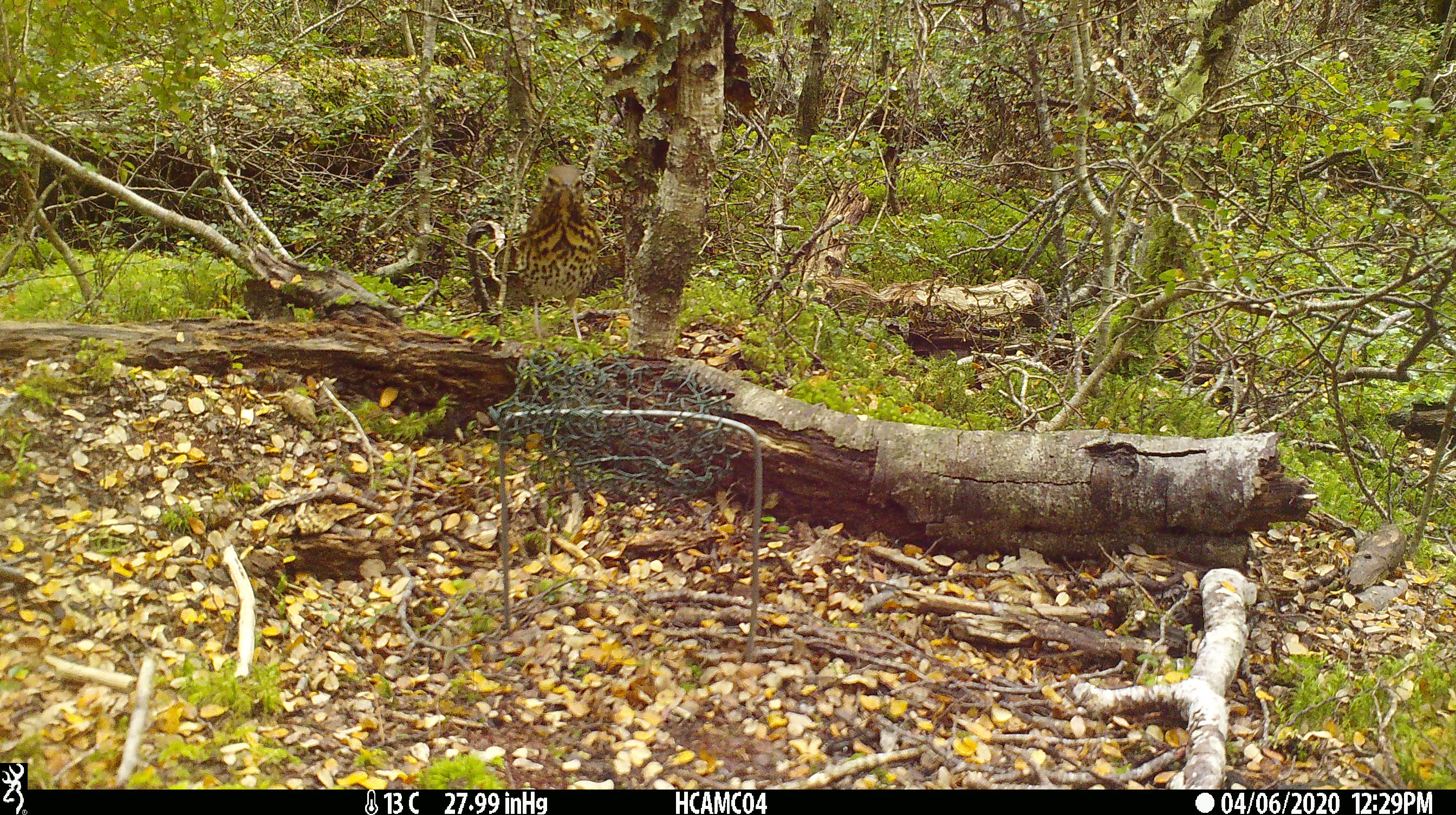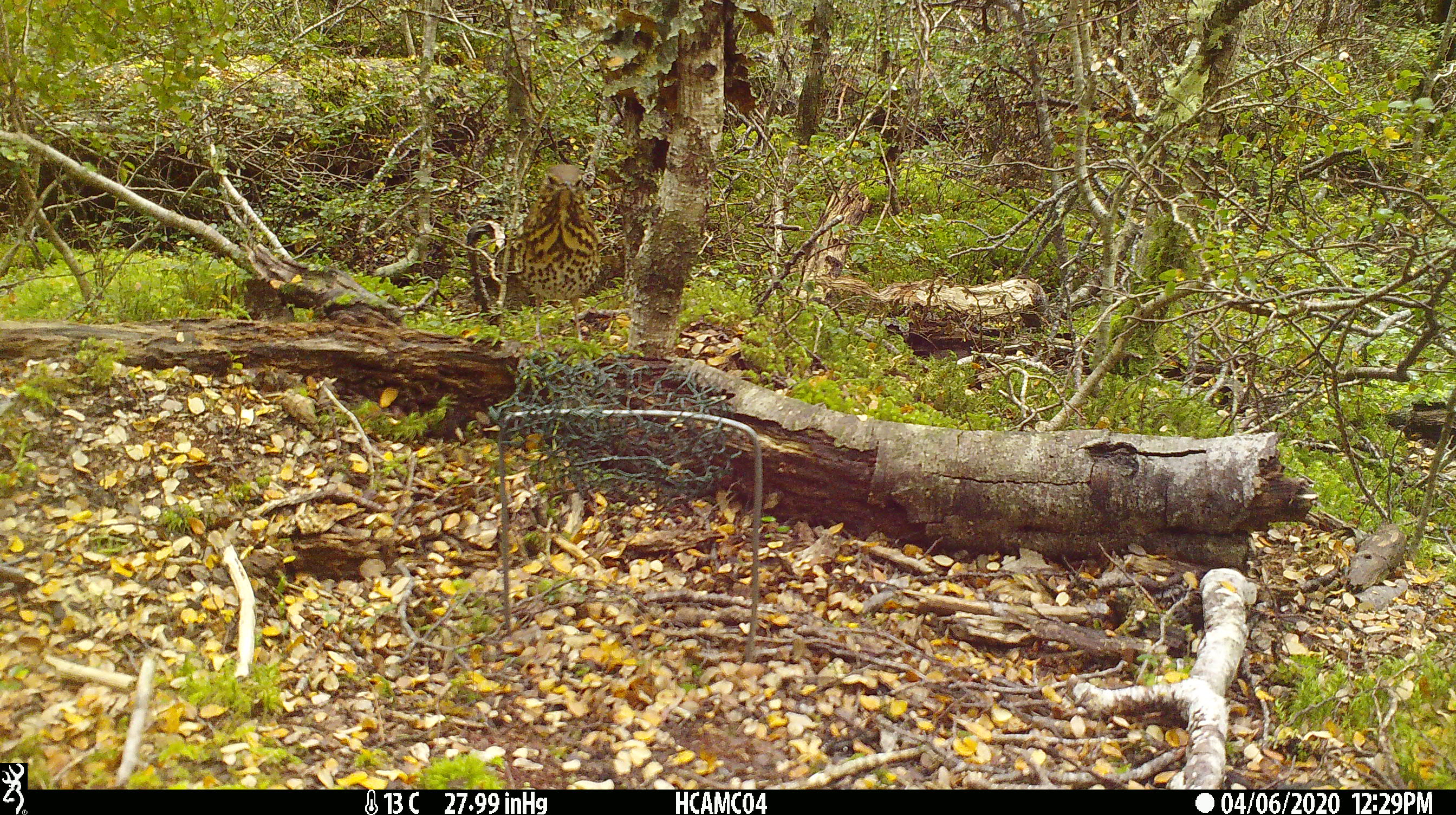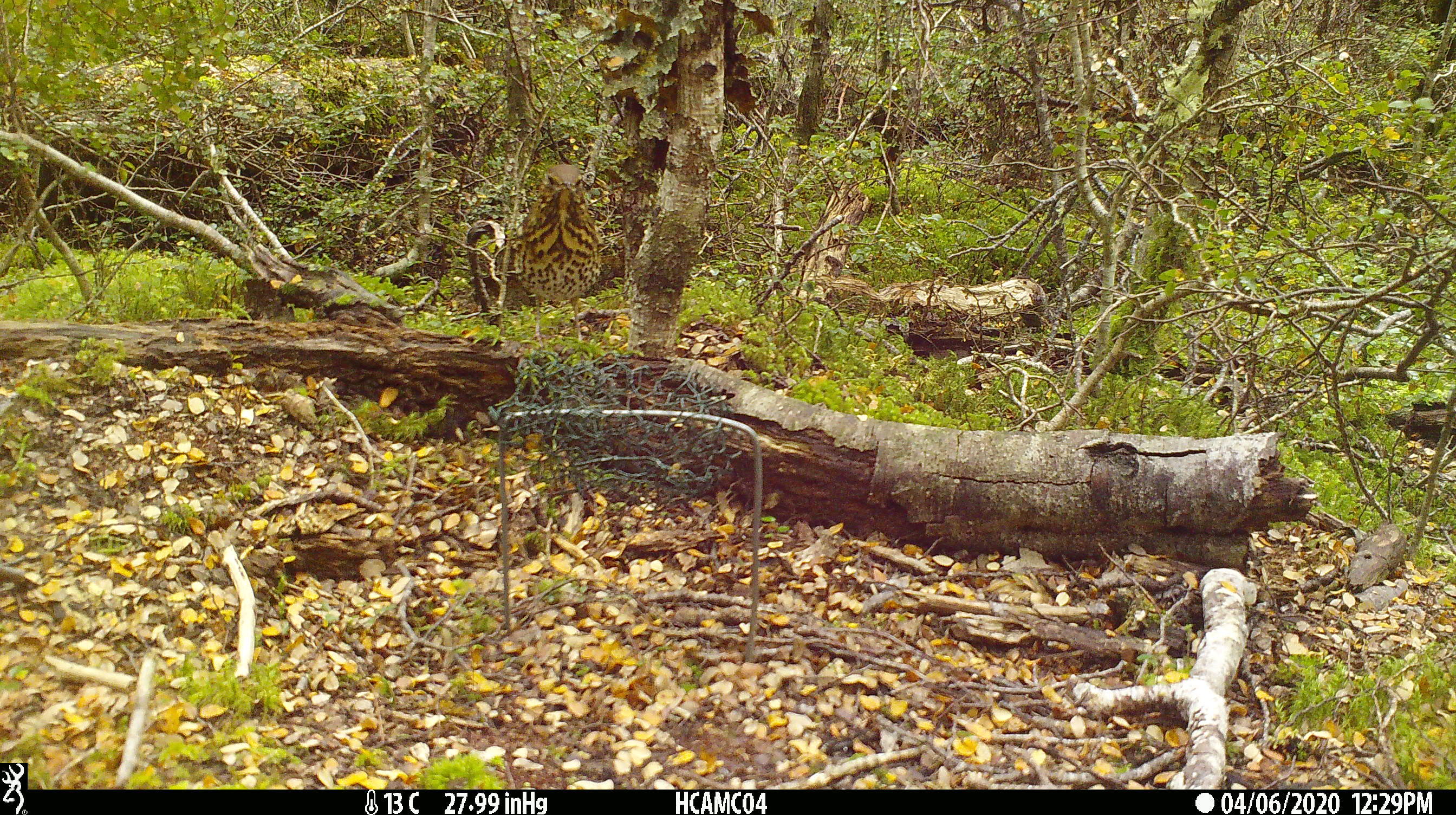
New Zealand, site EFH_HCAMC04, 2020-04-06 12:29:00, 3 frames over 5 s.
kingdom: Animalia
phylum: Chordata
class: Aves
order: Passeriformes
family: Turdidae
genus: Turdus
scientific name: Turdus philomelos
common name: song thrush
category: thrush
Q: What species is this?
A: Thrush (song thrush) (Turdus philomelos).